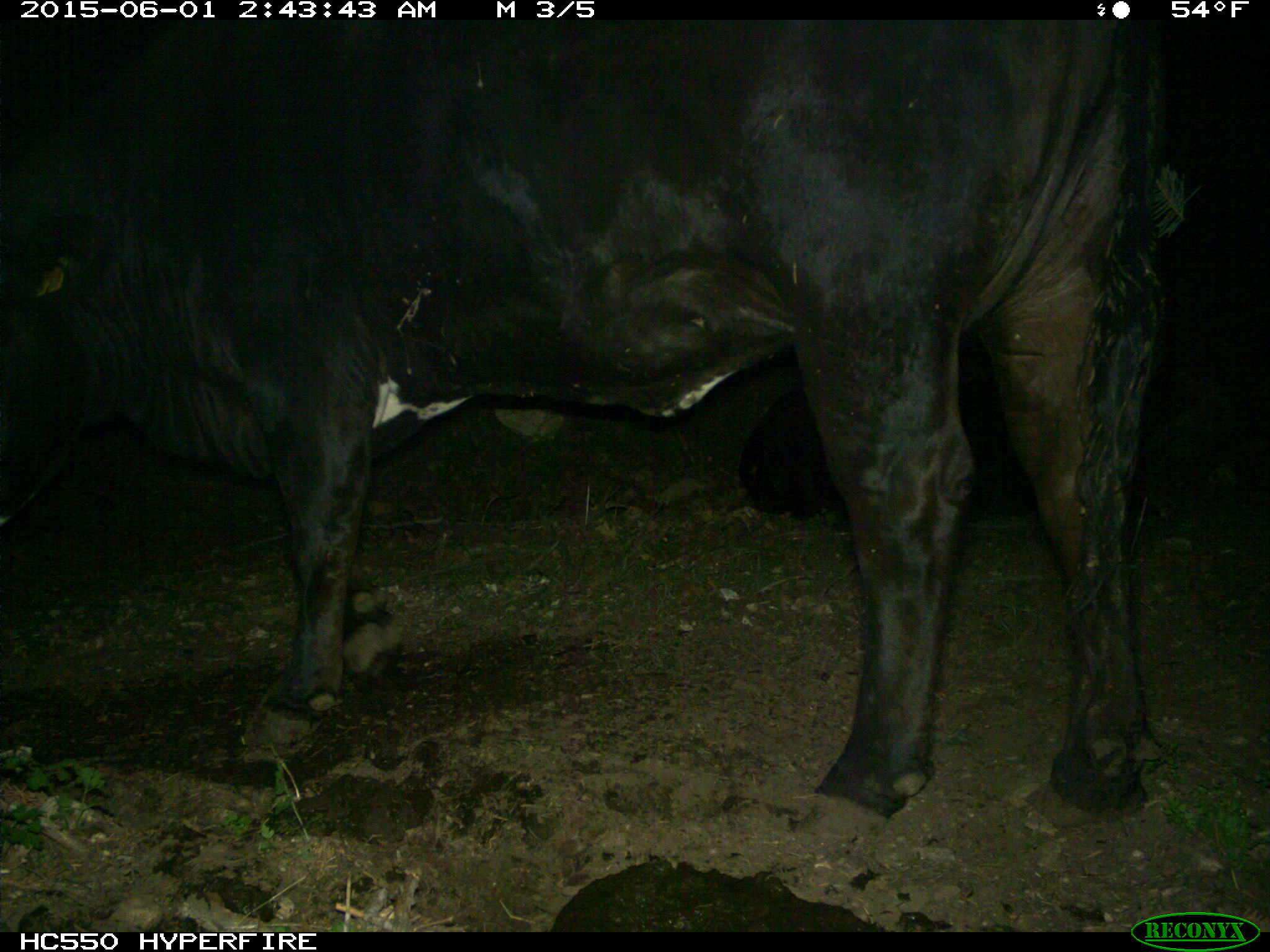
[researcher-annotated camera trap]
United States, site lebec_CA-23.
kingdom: Animalia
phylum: Chordata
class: Mammalia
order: Artiodactyla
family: Bovidae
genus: Bos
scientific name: Bos taurus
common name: domestic cow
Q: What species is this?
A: Bos taurus (domestic cow).